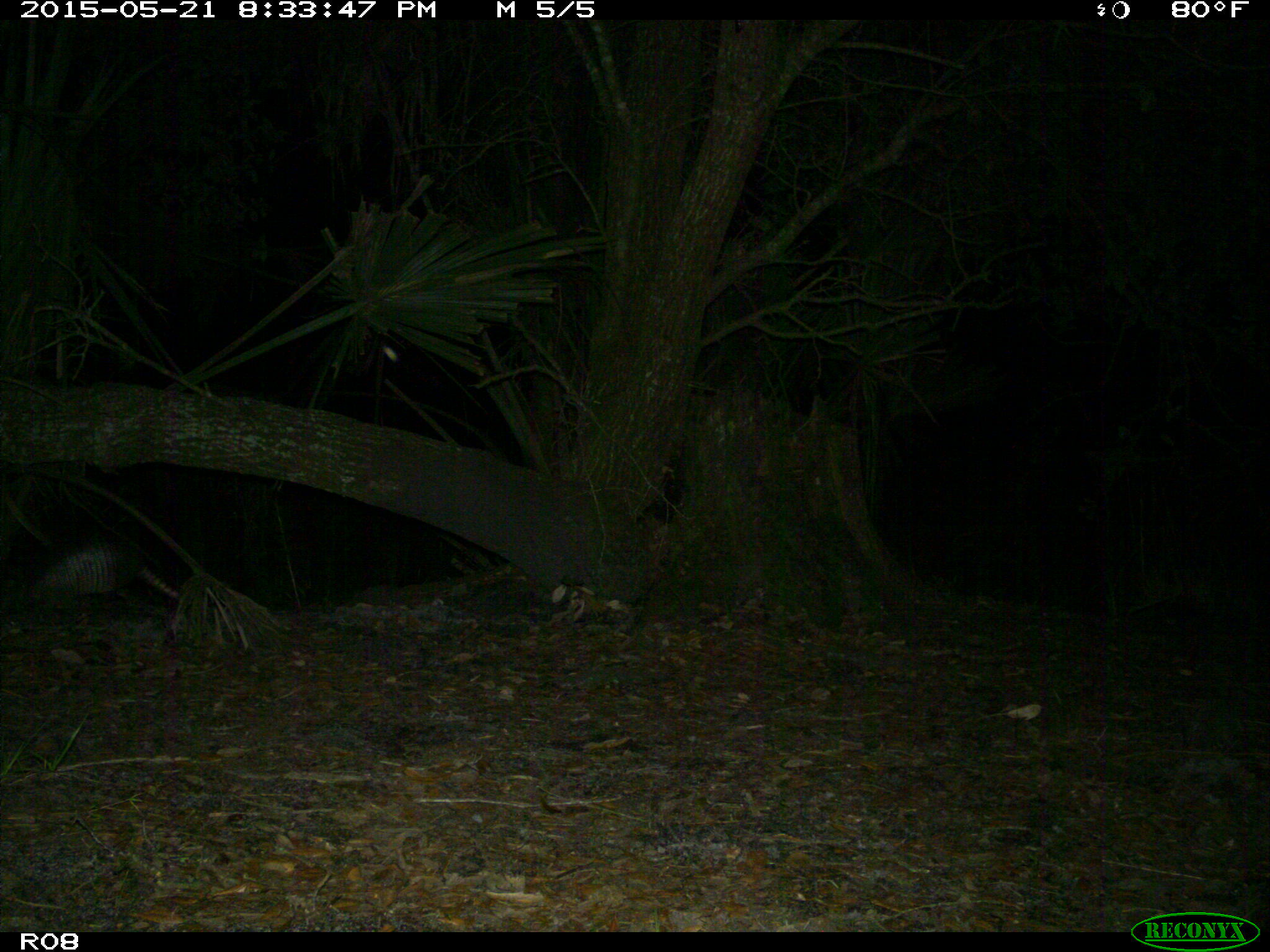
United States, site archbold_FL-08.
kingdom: Animalia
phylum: Chordata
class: Mammalia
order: Cingulata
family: Dasypodidae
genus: Dasypus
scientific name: Dasypus novemcinctus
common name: nine-banded armadillo